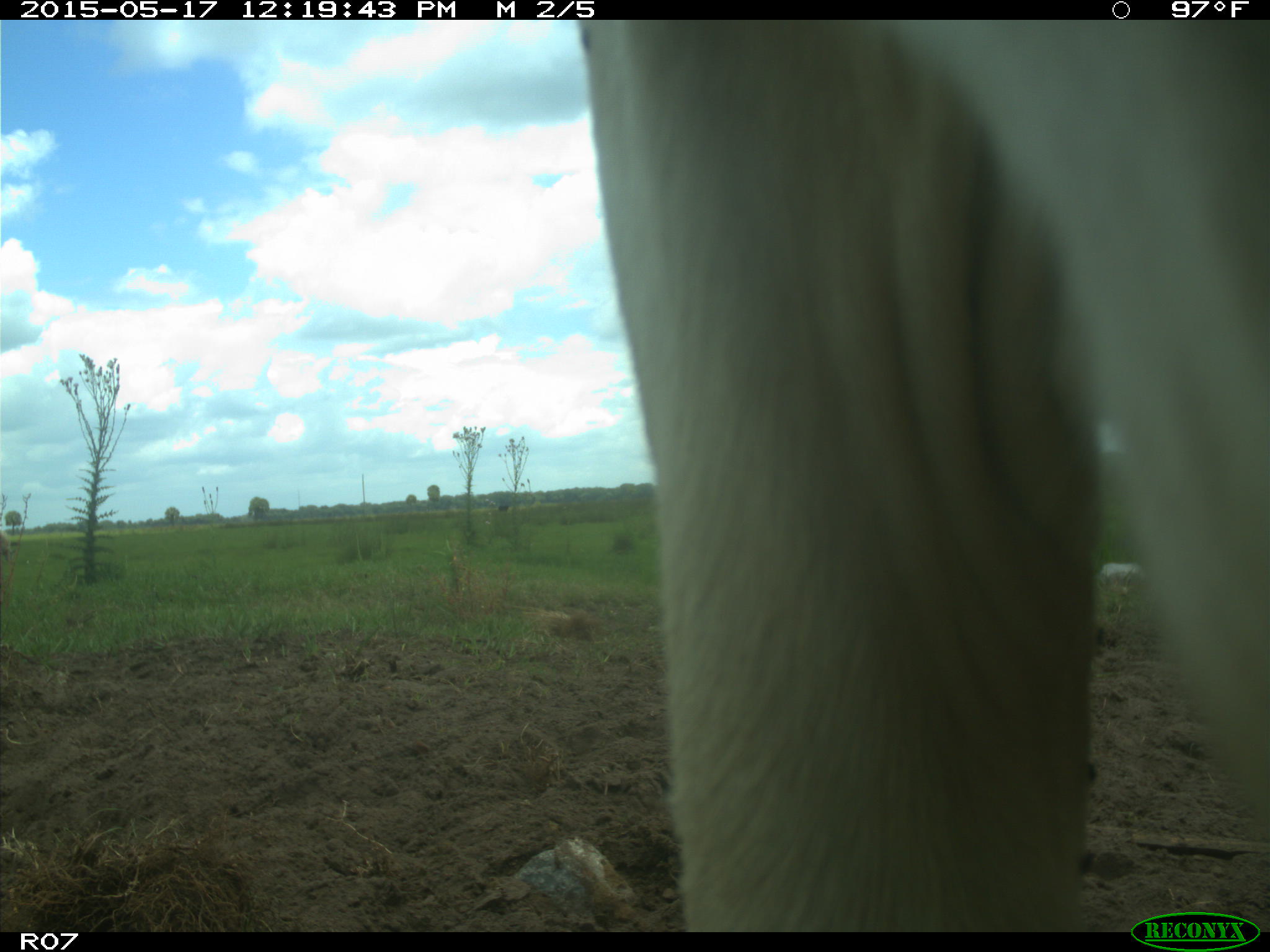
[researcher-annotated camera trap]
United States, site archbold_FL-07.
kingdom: Animalia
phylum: Chordata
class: Mammalia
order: Artiodactyla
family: Bovidae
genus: Bos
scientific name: Bos taurus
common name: domestic cow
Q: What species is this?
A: Bos taurus (domestic cow).